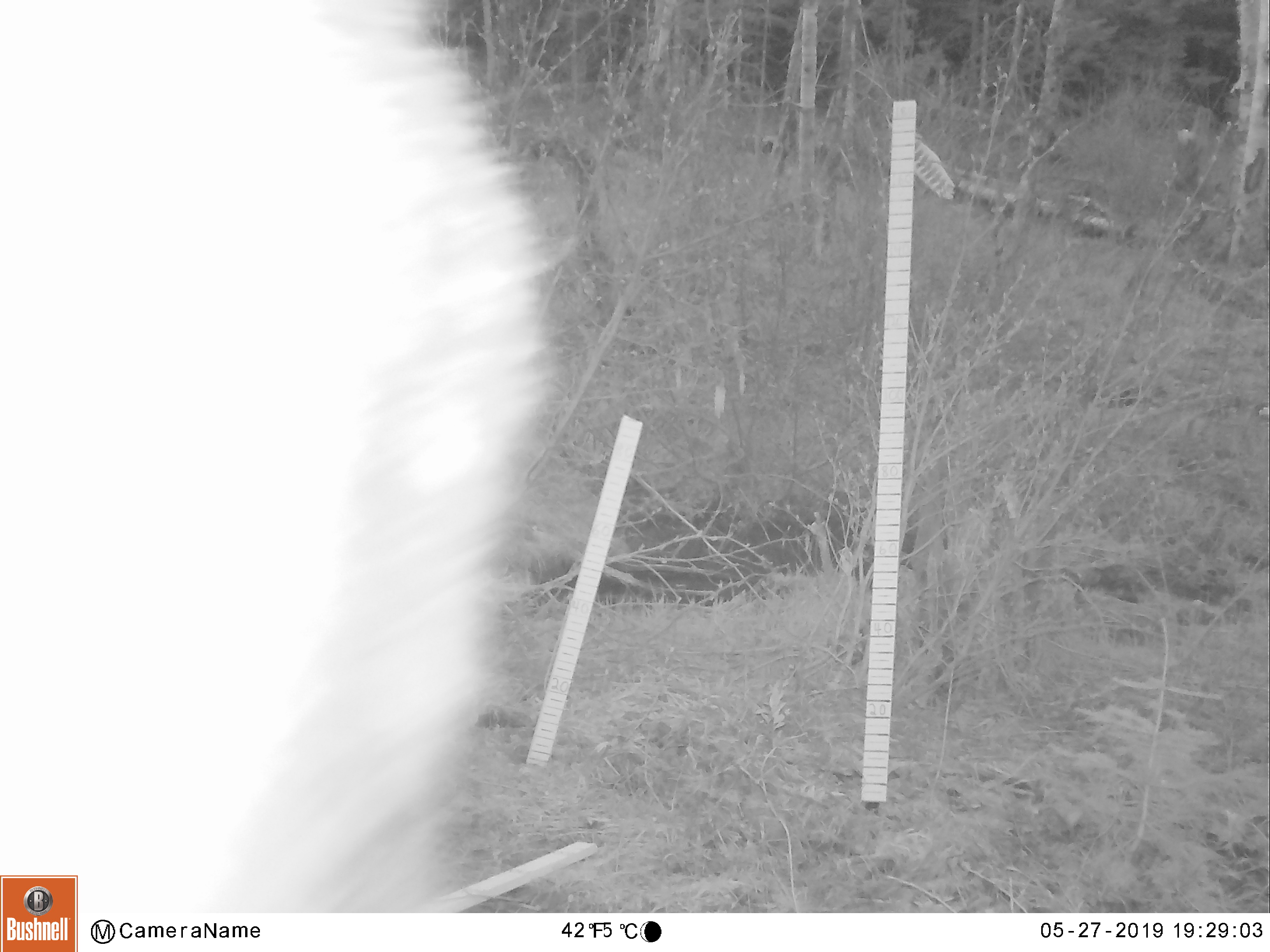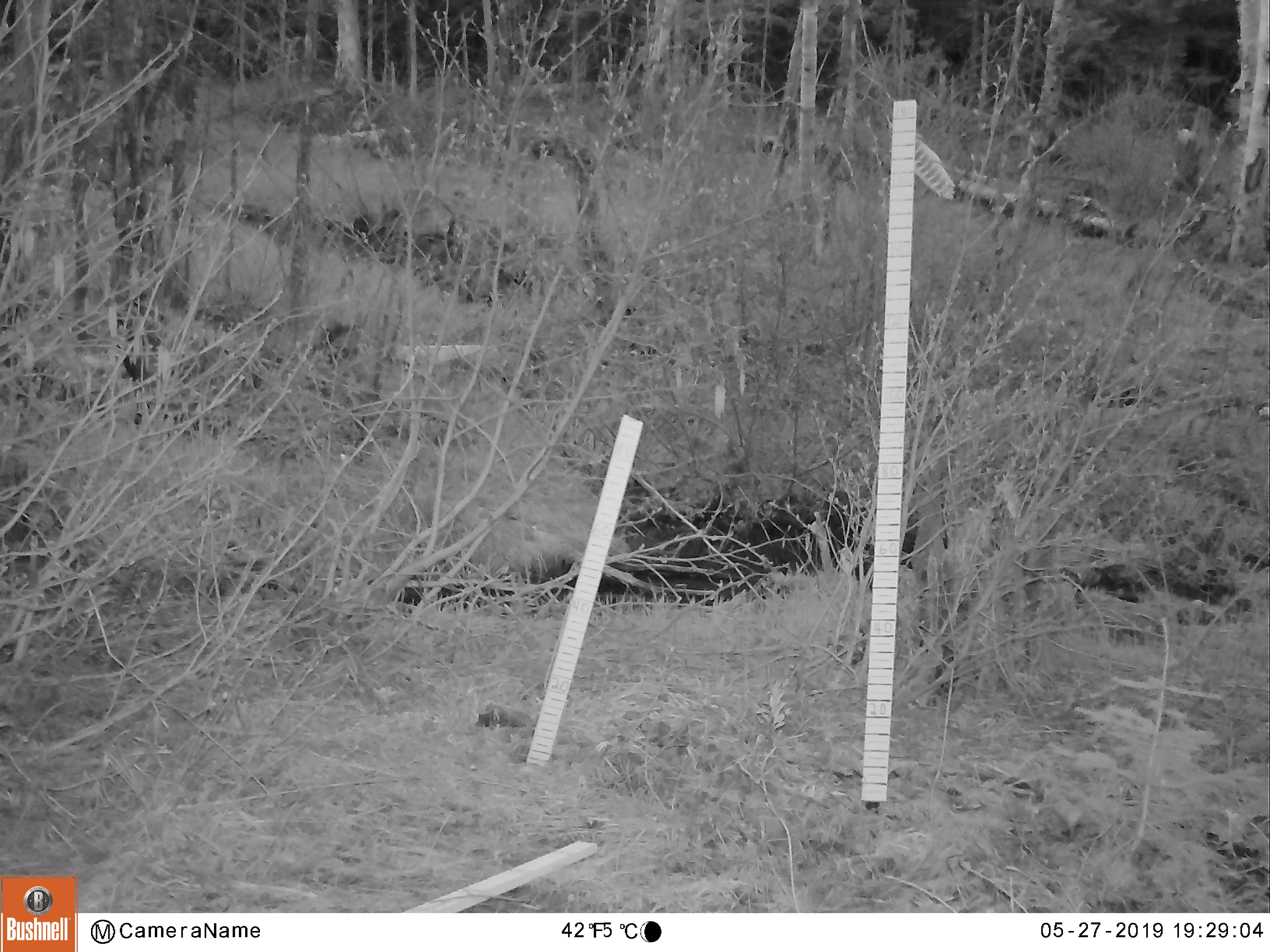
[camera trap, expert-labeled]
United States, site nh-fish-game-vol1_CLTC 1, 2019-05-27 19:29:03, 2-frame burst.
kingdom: Animalia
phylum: Chordata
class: Mammalia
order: Artiodactyla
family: Cervidae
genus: Alces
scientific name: Alces alces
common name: moose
Moose (Alces alces).